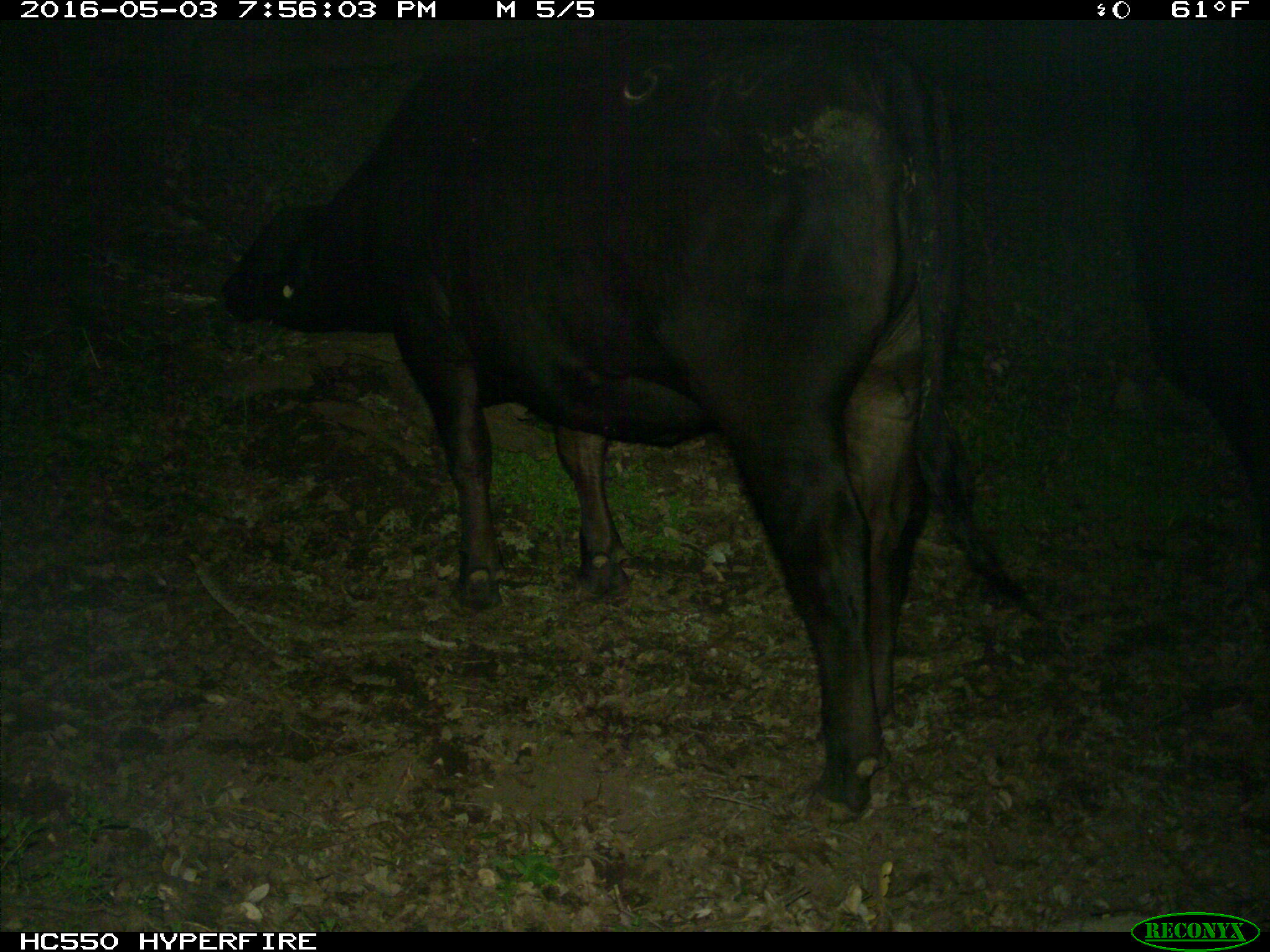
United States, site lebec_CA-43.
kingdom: Animalia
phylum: Chordata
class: Mammalia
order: Artiodactyla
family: Bovidae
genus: Bos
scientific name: Bos taurus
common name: domestic cow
Bos taurus (domestic cow).